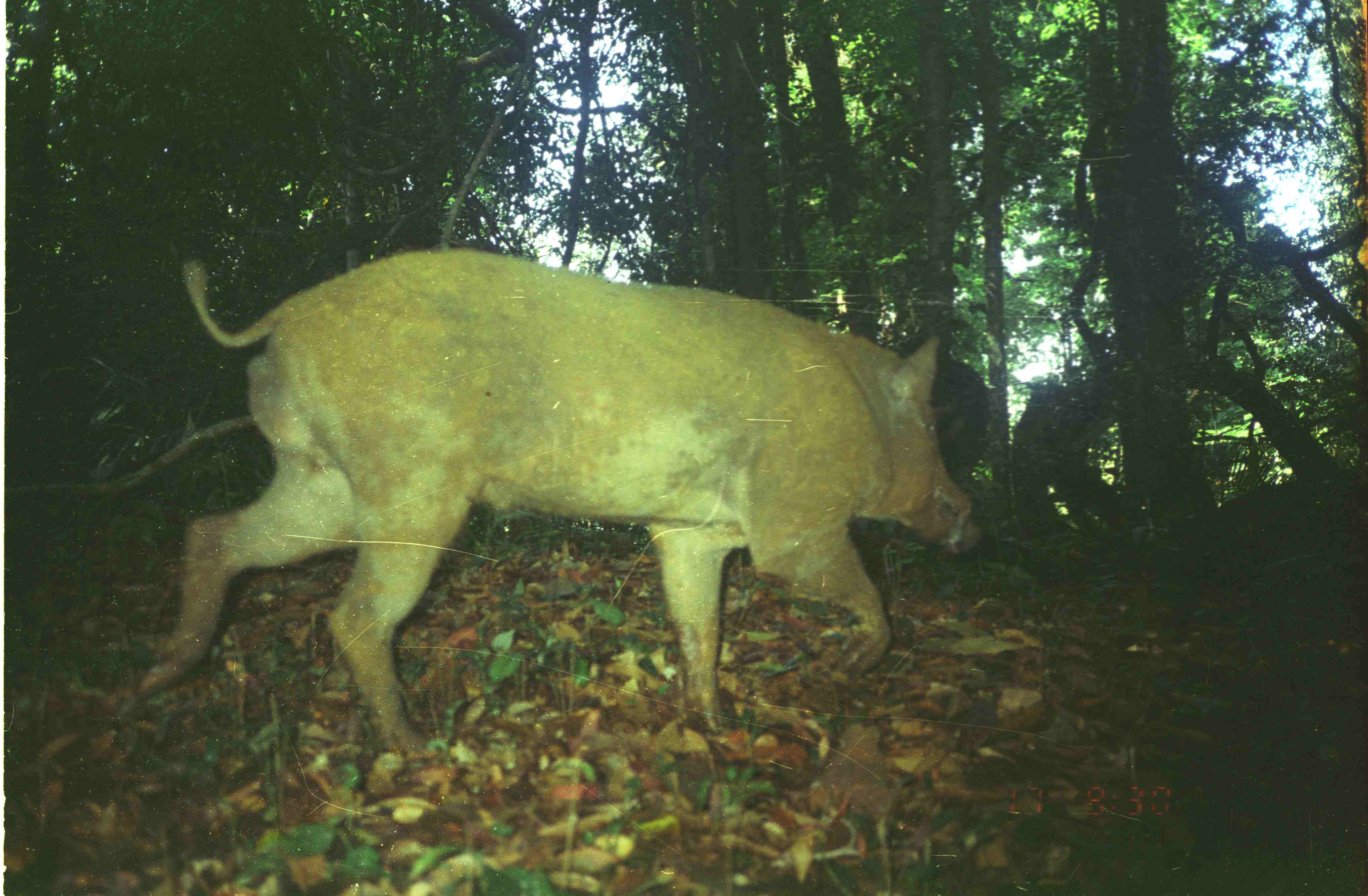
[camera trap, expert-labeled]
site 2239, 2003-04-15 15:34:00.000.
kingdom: Animalia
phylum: Chordata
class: Mammalia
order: Artiodactyla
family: Suidae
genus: Sus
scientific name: Sus scrofa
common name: wild boar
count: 3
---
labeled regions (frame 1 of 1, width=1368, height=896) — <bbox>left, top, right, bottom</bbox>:
sus scrofa: <bbox>119, 241, 982, 750</bbox>